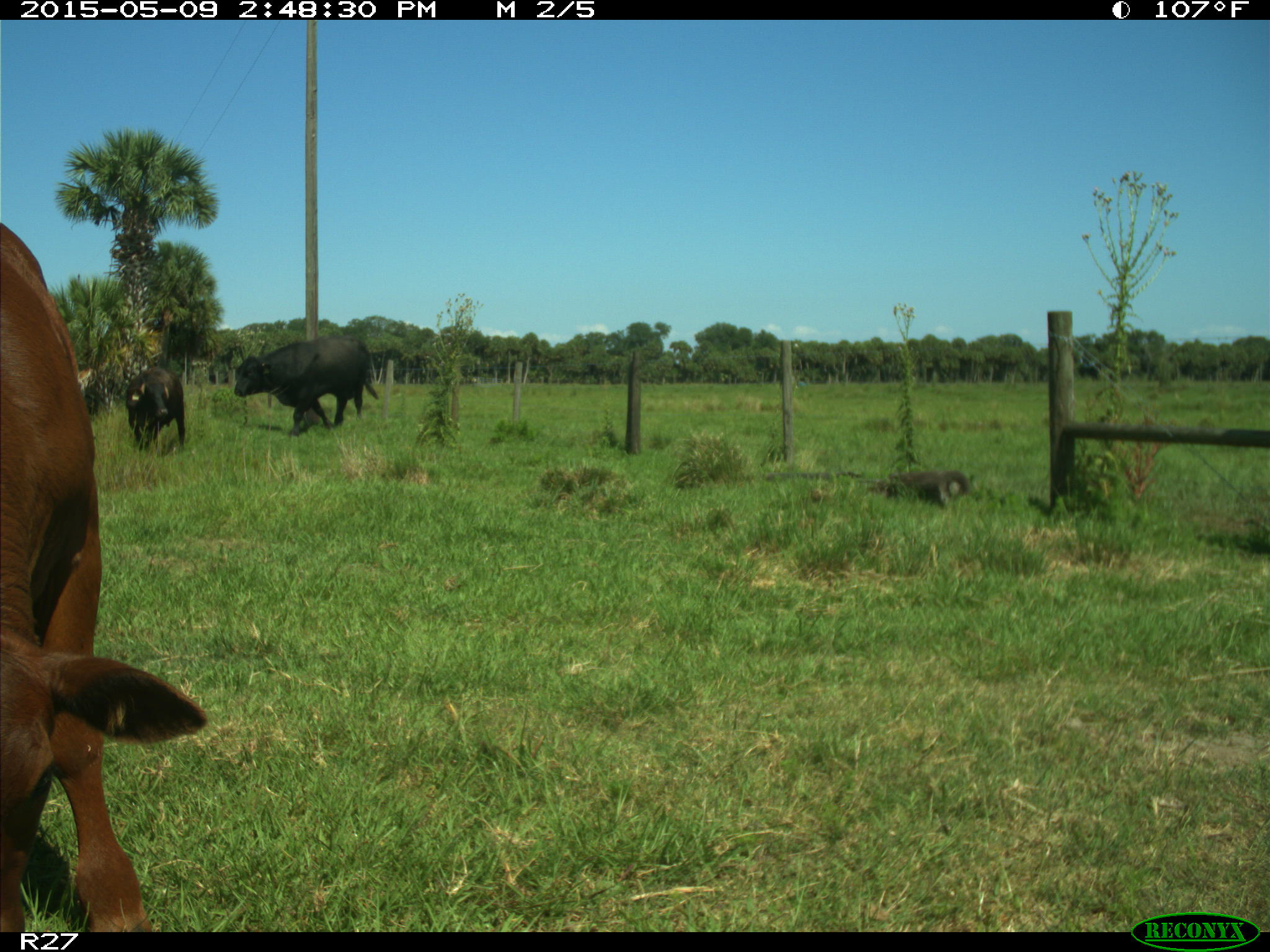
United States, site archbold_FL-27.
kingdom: Animalia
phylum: Chordata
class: Mammalia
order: Artiodactyla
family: Bovidae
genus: Bos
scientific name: Bos taurus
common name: domestic cow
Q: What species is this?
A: Bos taurus (domestic cow).